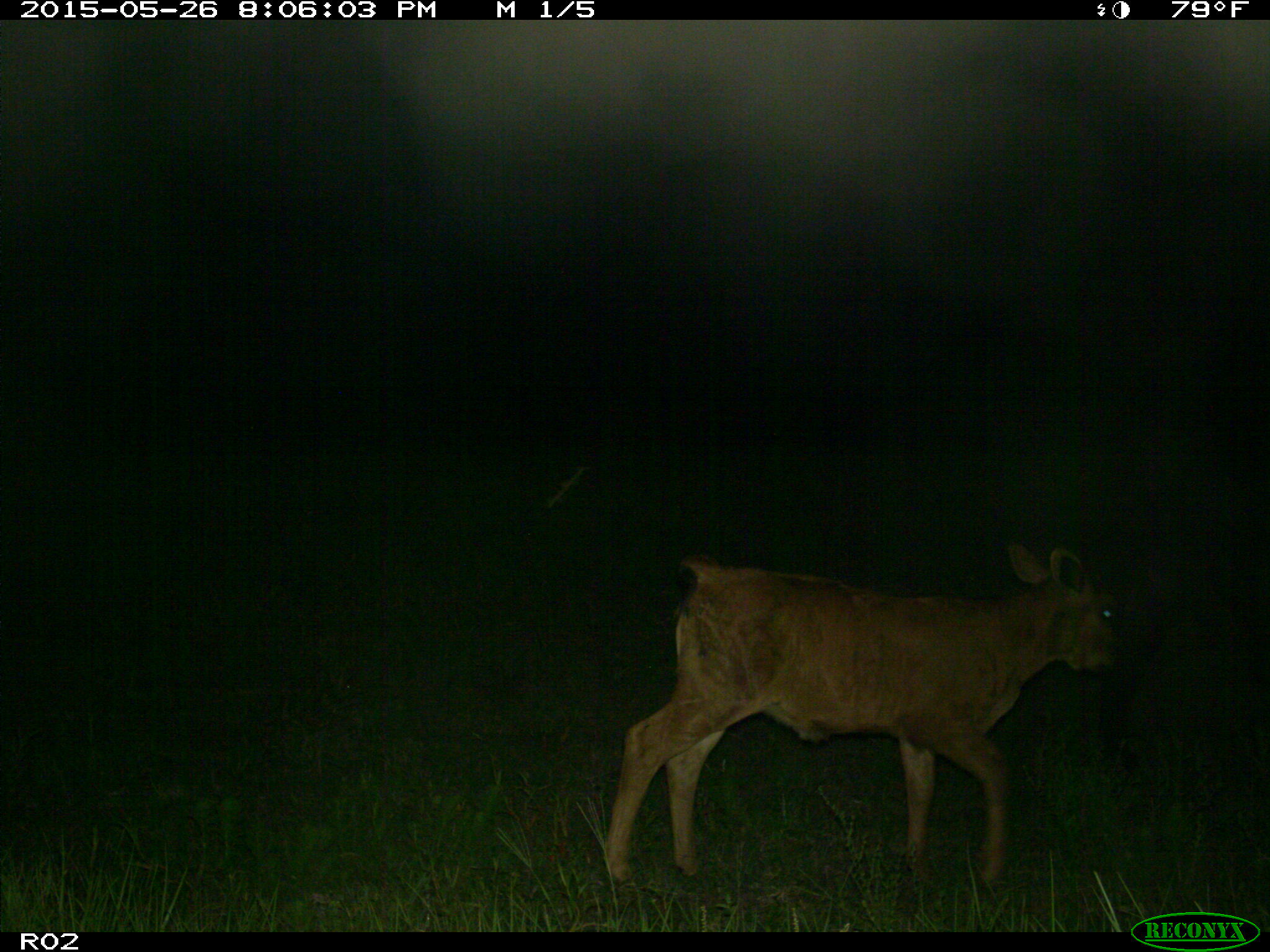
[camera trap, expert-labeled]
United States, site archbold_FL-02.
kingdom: Animalia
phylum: Chordata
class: Mammalia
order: Artiodactyla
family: Bovidae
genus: Bos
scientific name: Bos taurus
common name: domestic cow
Bos taurus (domestic cow).